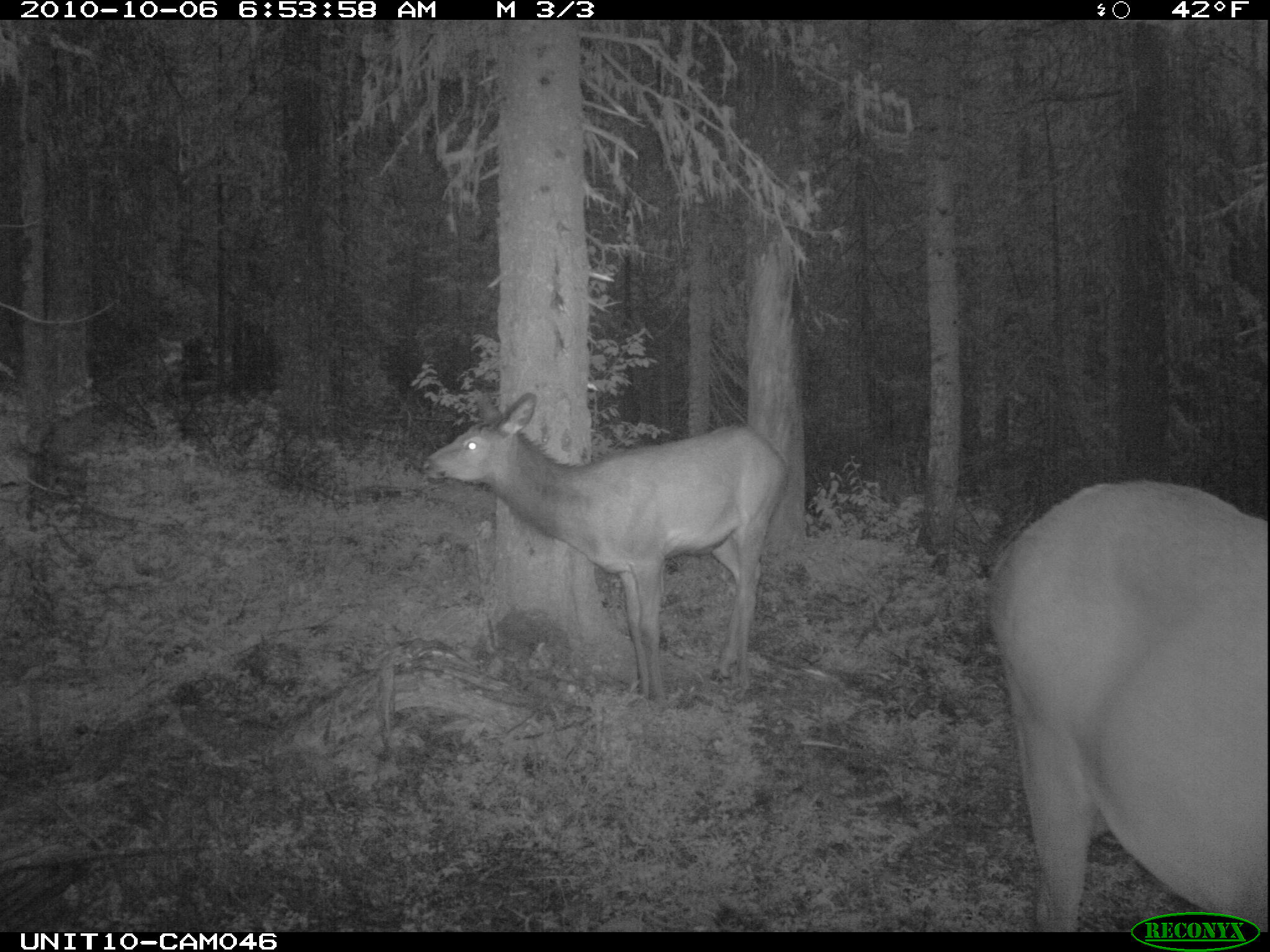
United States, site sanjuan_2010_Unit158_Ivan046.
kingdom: Animalia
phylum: Chordata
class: Mammalia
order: Artiodactyla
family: Cervidae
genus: Cervus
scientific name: Cervus elaphus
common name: red deer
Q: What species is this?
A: Cervus elaphus (red deer).